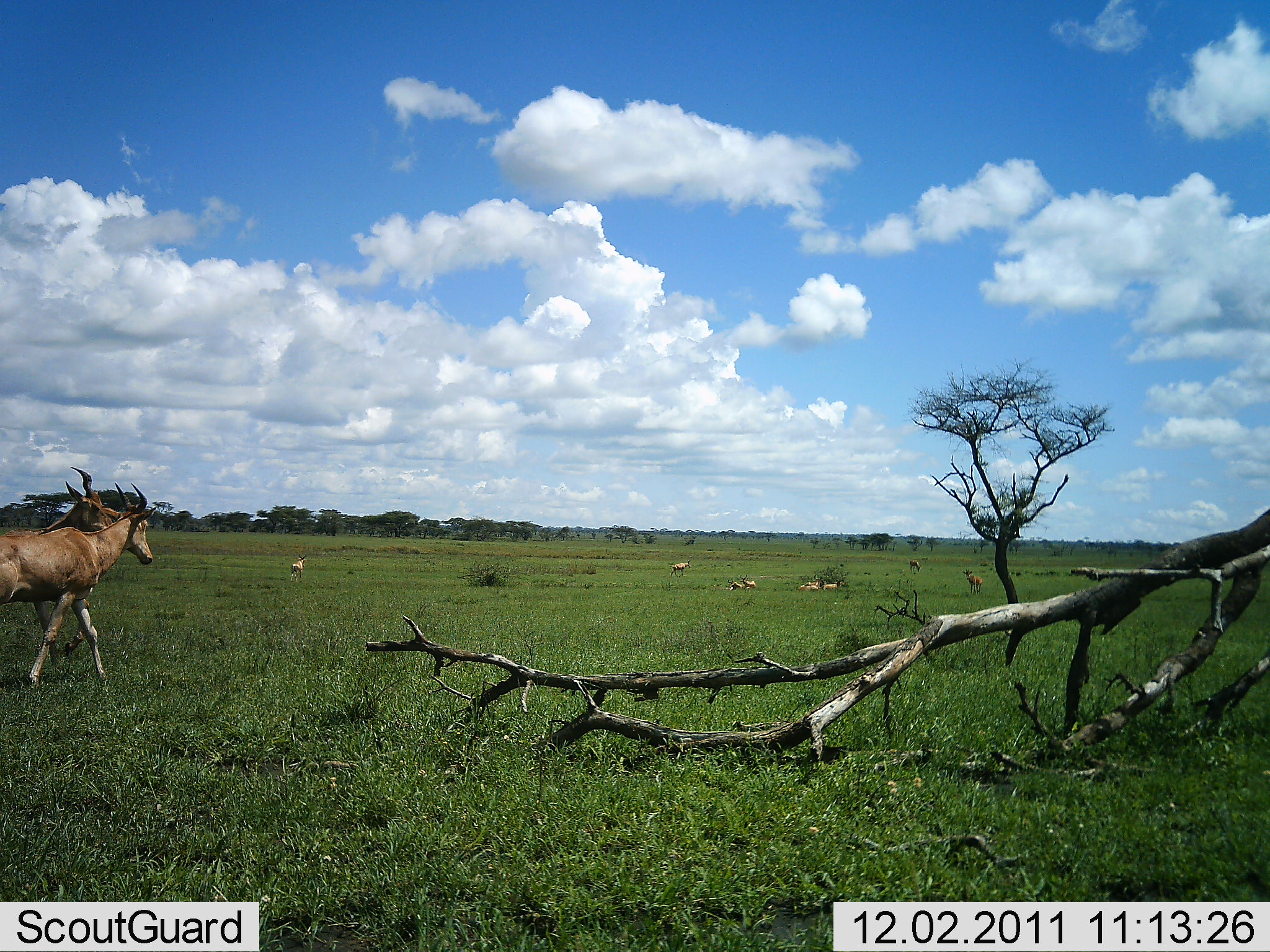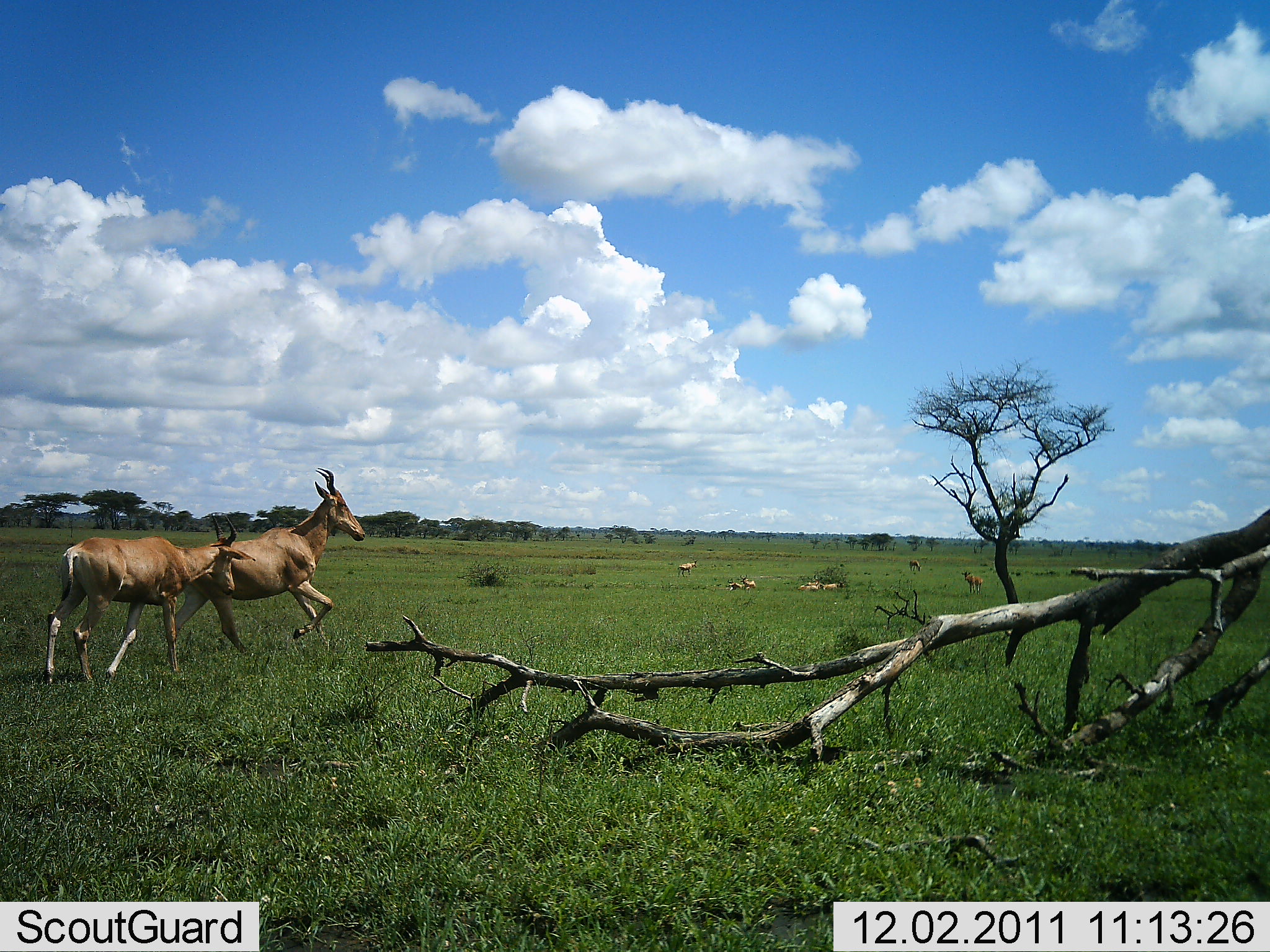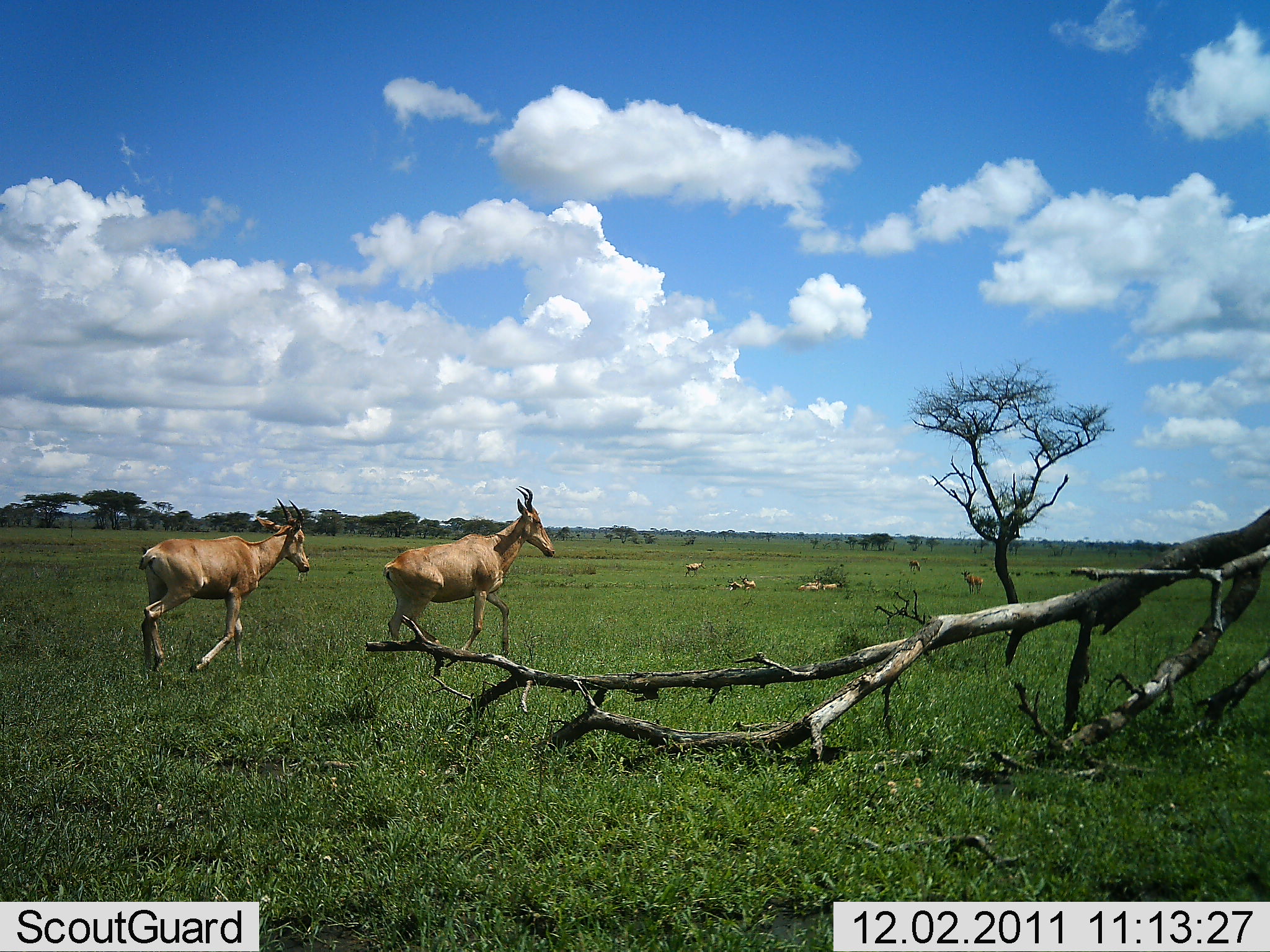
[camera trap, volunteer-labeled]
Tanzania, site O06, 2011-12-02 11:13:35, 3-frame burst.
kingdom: Animalia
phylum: Chordata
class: Mammalia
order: Artiodactyla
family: Bovidae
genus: Alcelaphus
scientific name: Alcelaphus buselaphus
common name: hartebeest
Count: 8.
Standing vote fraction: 27%.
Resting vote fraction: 33%.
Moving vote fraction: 93%.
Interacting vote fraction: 13%.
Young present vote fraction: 0%.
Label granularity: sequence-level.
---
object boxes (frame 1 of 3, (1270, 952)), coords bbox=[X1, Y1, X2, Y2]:
animal: bbox=[0, 480, 154, 690]; bbox=[1, 464, 122, 538]; bbox=[961, 568, 983, 594]; bbox=[289, 554, 308, 584]; bbox=[797, 574, 823, 592]; bbox=[669, 559, 692, 579]; bbox=[739, 574, 756, 593]; bbox=[823, 577, 845, 591]; bbox=[726, 577, 743, 591]; bbox=[908, 559, 922, 574]; bbox=[804, 581, 817, 586]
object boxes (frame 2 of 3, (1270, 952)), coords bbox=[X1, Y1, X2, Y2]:
animal: bbox=[164, 464, 368, 670]; bbox=[42, 512, 256, 688]; bbox=[960, 569, 983, 596]; bbox=[677, 559, 698, 577]; bbox=[739, 574, 757, 594]; bbox=[821, 578, 847, 591]; bbox=[726, 578, 745, 591]; bbox=[908, 559, 922, 573]; bbox=[797, 583, 821, 591]; bbox=[805, 574, 823, 584]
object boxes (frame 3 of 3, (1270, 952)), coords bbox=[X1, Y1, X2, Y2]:
animal: bbox=[379, 485, 558, 666]; bbox=[136, 496, 311, 674]; bbox=[960, 569, 984, 596]; bbox=[684, 558, 707, 578]; bbox=[739, 573, 756, 593]; bbox=[804, 573, 822, 589]; bbox=[727, 577, 744, 591]; bbox=[795, 583, 821, 591]; bbox=[908, 559, 921, 573]; bbox=[820, 582, 838, 591]